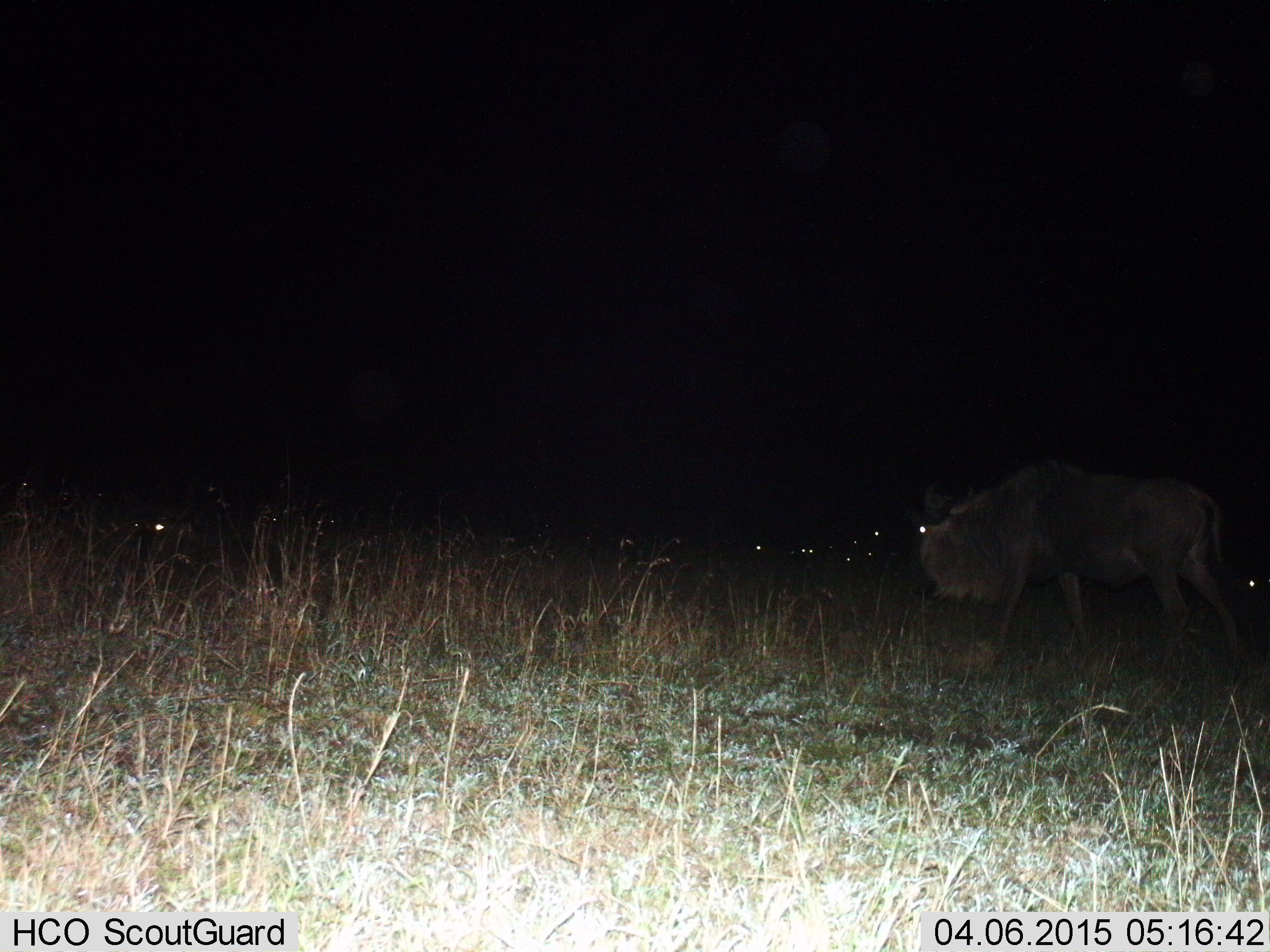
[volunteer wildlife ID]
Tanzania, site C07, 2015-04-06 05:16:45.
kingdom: Animalia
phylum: Chordata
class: Mammalia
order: Artiodactyla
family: Bovidae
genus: Connochaetes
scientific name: Connochaetes taurinus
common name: blue wildebeest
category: wildebeest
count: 1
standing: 60%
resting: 30%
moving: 70%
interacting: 10%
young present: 0%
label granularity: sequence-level